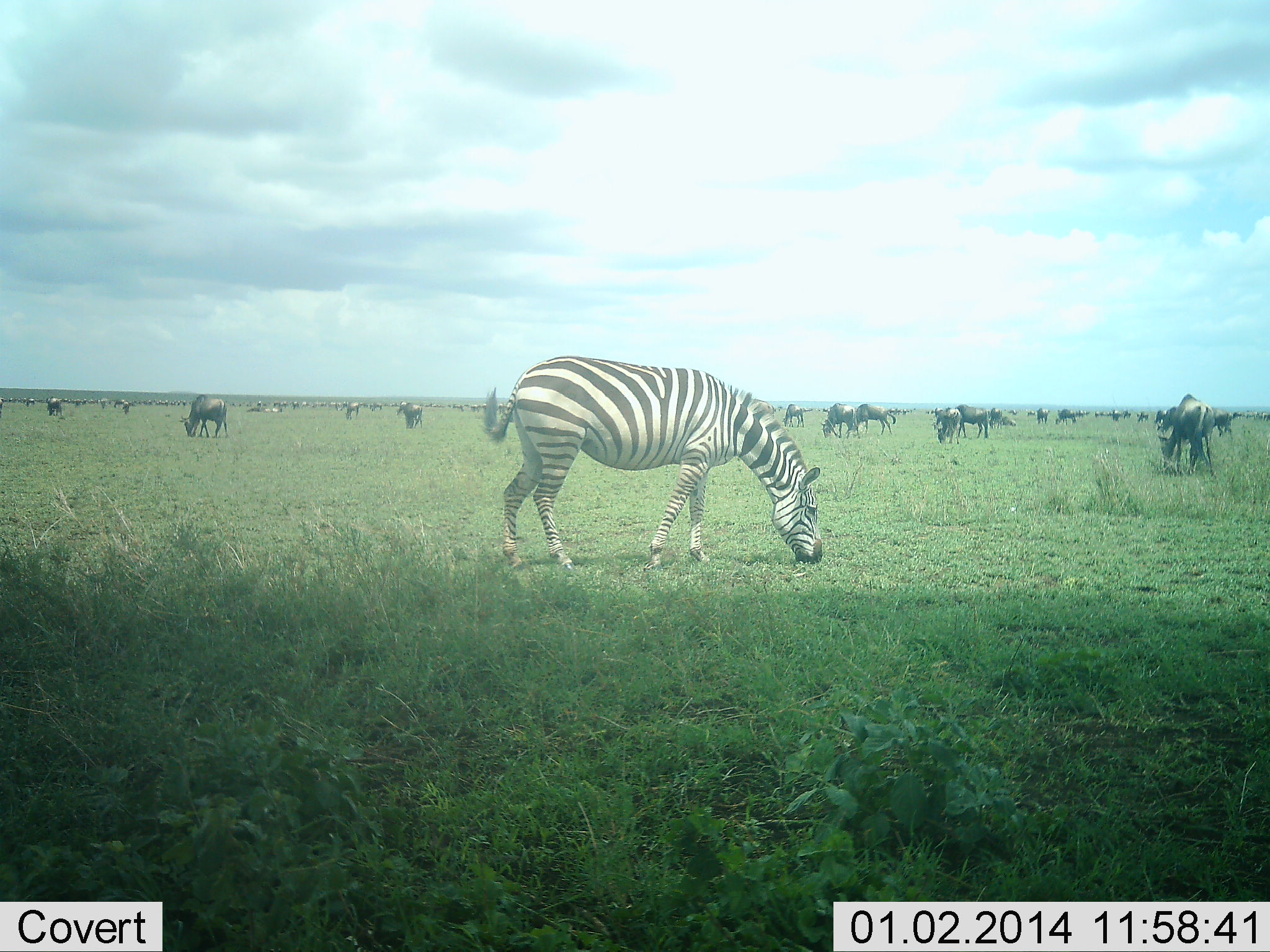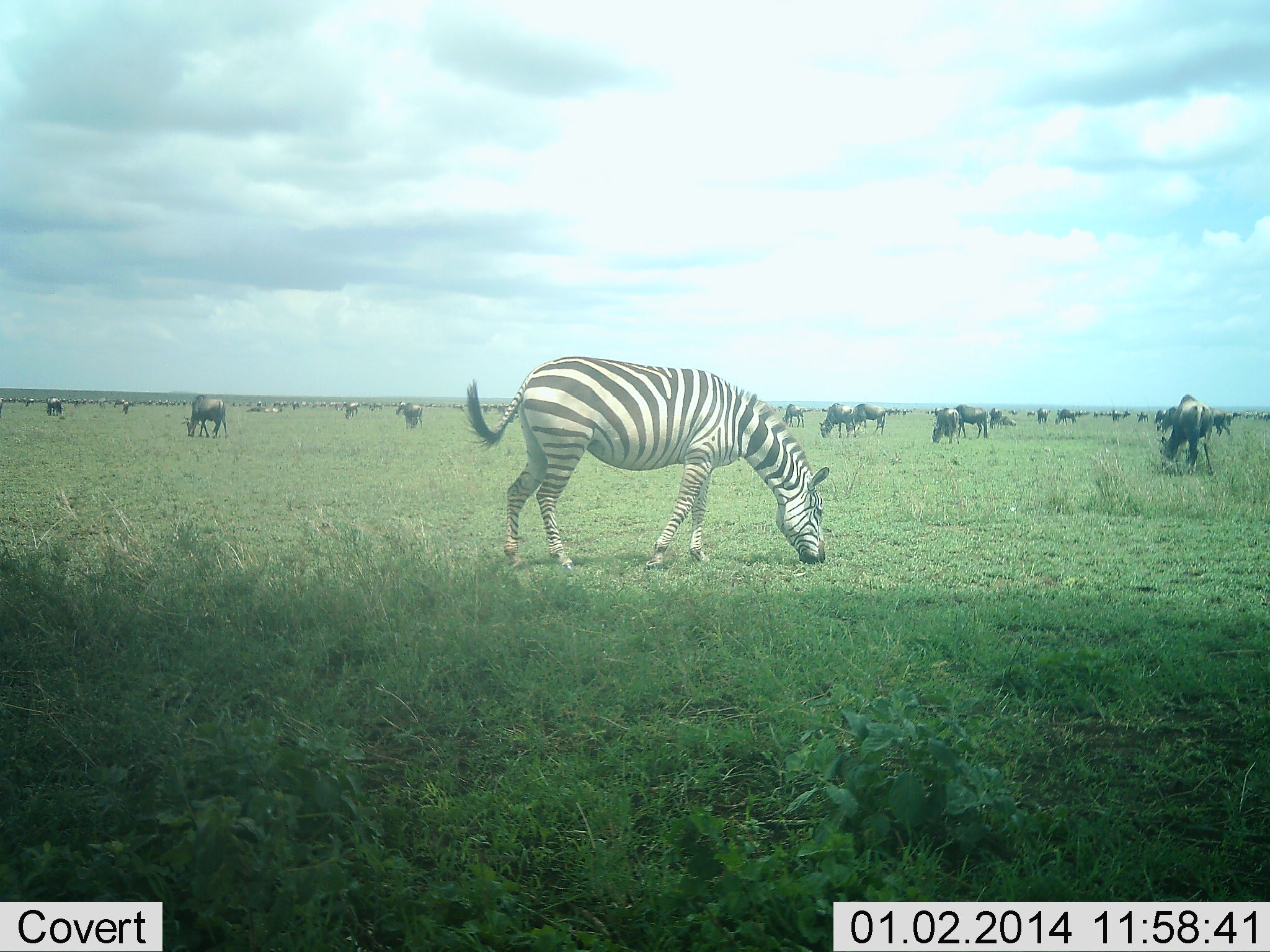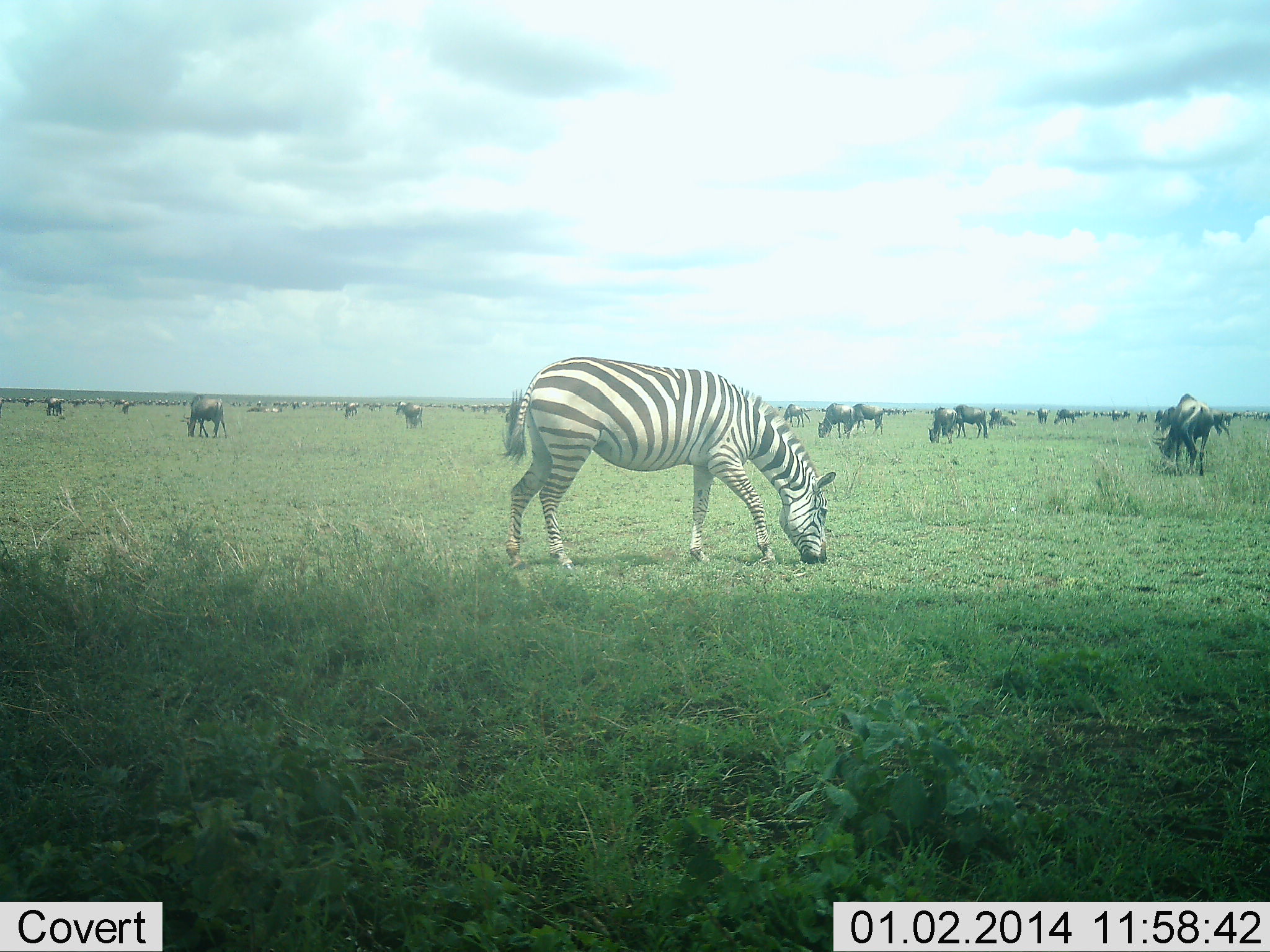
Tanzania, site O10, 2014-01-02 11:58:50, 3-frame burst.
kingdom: Animalia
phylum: Chordata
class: Mammalia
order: Artiodactyla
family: Bovidae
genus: Connochaetes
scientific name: Connochaetes taurinus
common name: blue wildebeest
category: wildebeest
Wildebeest (blue wildebeest) (Connochaetes taurinus), count 11-50. Behavior (volunteer vote fractions): standing 40%, resting 10%, moving 30%, interacting 0%. Young present (vote fraction): 0%. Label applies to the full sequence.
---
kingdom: Animalia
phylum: Chordata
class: Mammalia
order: Perissodactyla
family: Equidae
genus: Equus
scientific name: Equus quagga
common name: plains zebra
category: zebra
Zebra (plains zebra) (Equus quagga), count 1. Behavior (volunteer vote fractions): standing 21%, resting 0%, moving 0%, interacting 0%. Young present (vote fraction): 0%. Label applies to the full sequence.